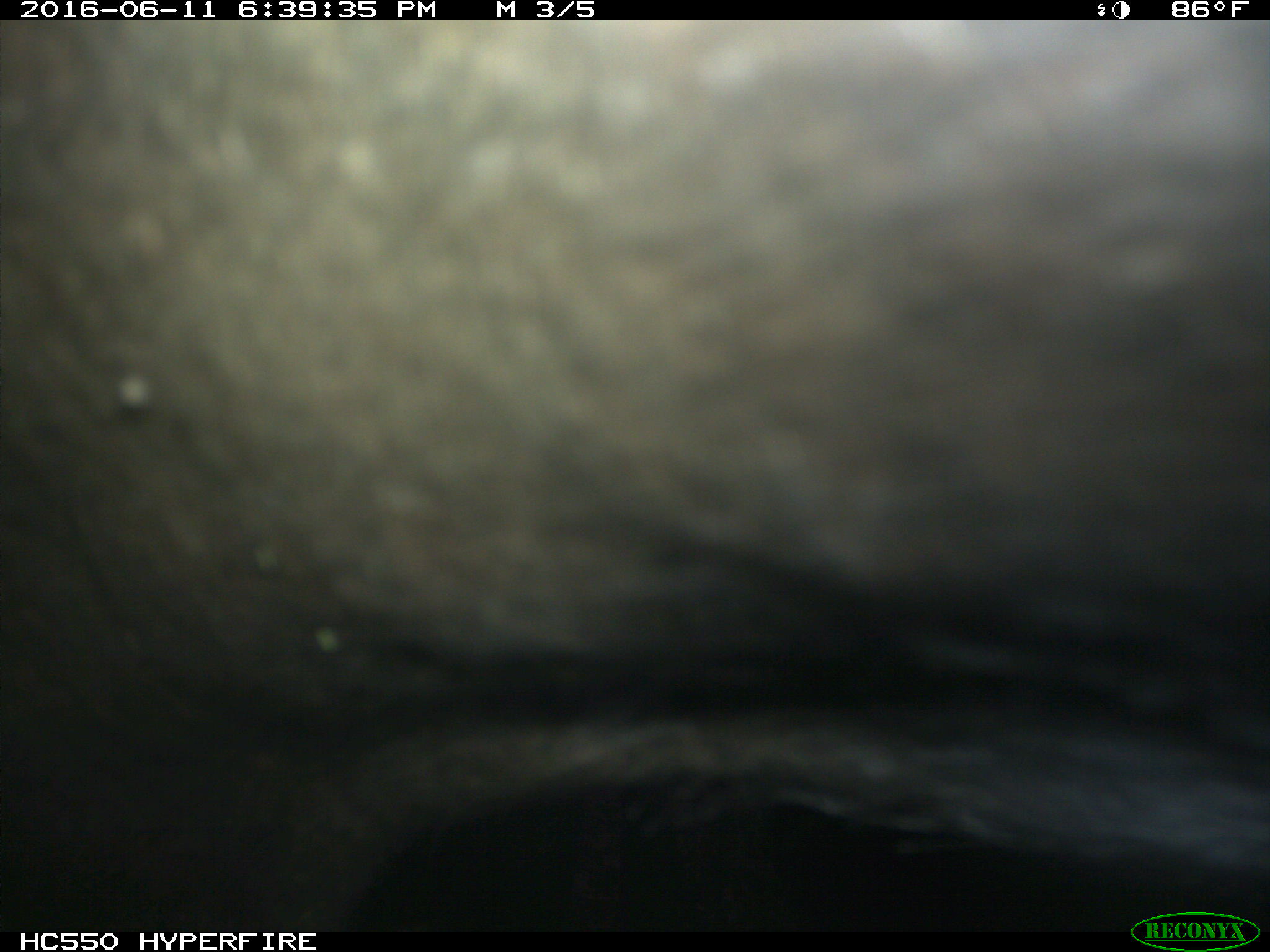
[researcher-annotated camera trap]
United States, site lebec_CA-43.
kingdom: Animalia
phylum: Chordata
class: Mammalia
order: Artiodactyla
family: Bovidae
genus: Bos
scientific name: Bos taurus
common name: domestic cow